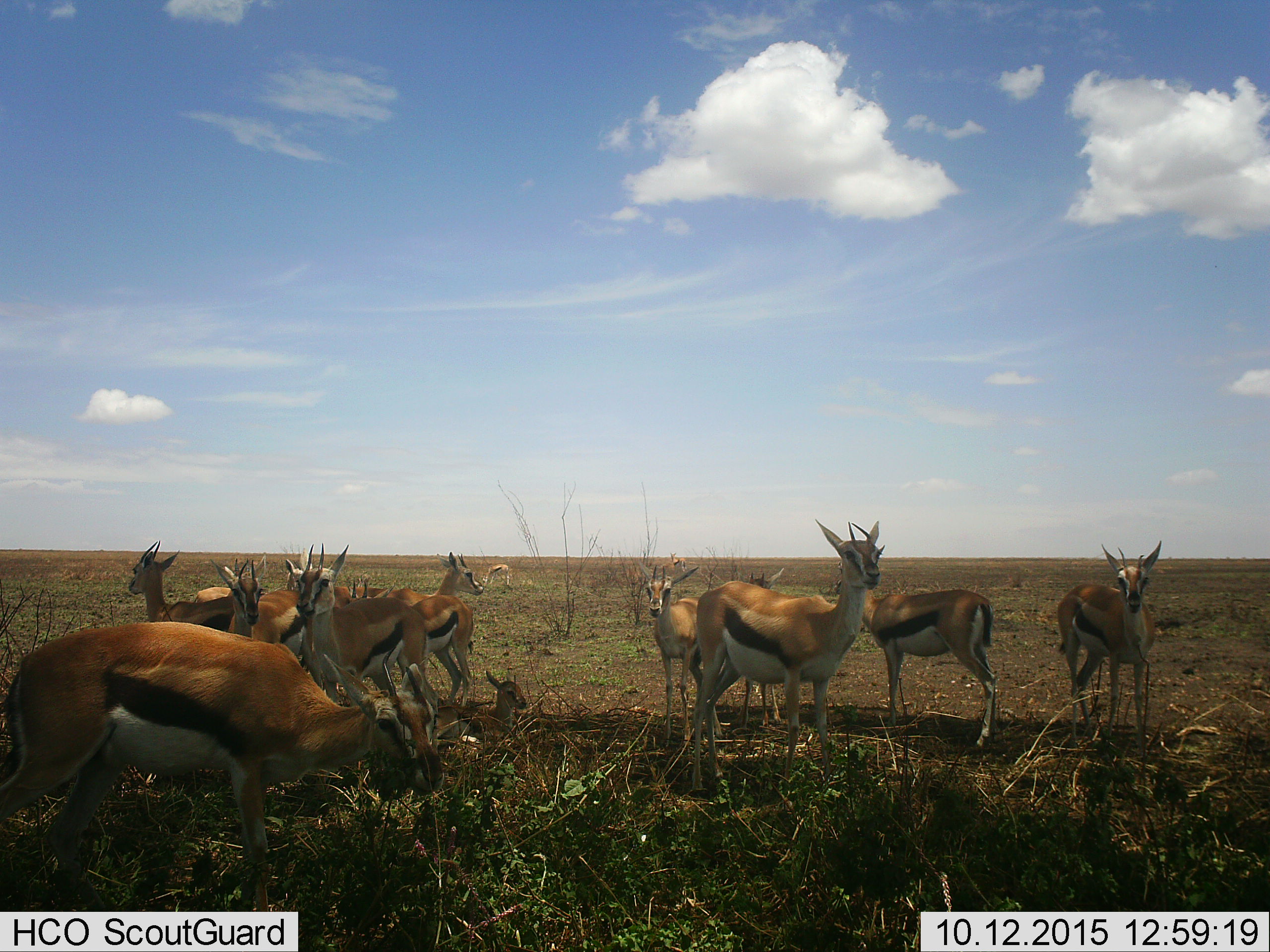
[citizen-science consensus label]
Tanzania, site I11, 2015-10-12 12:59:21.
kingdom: Animalia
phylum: Chordata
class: Mammalia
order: Artiodactyla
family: Bovidae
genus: Eudorcas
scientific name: Eudorcas thomsonii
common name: thomson's gazelle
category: gazellethomsons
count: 11-50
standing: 100%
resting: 70%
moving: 10%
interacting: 30%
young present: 80%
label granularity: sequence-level